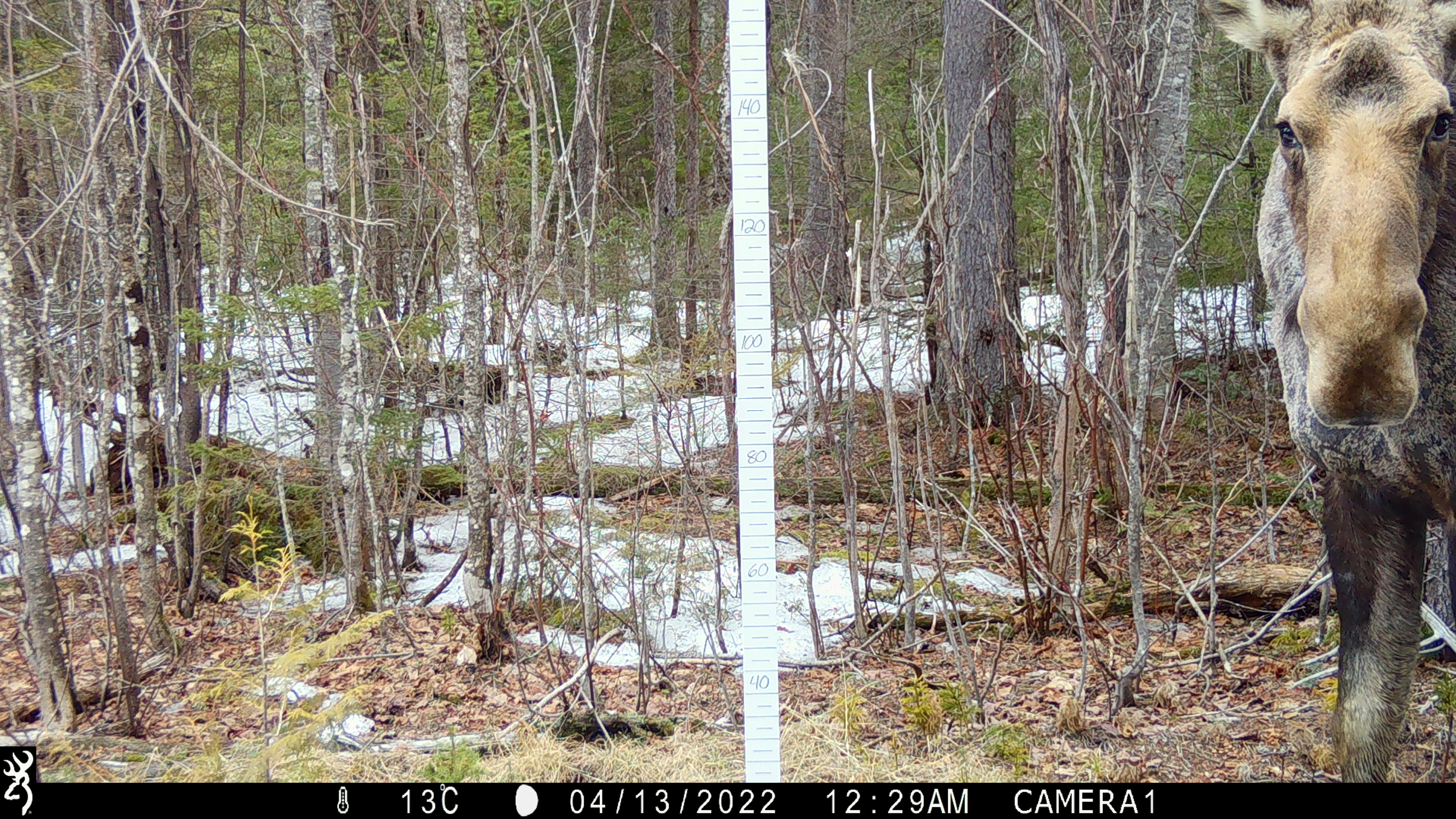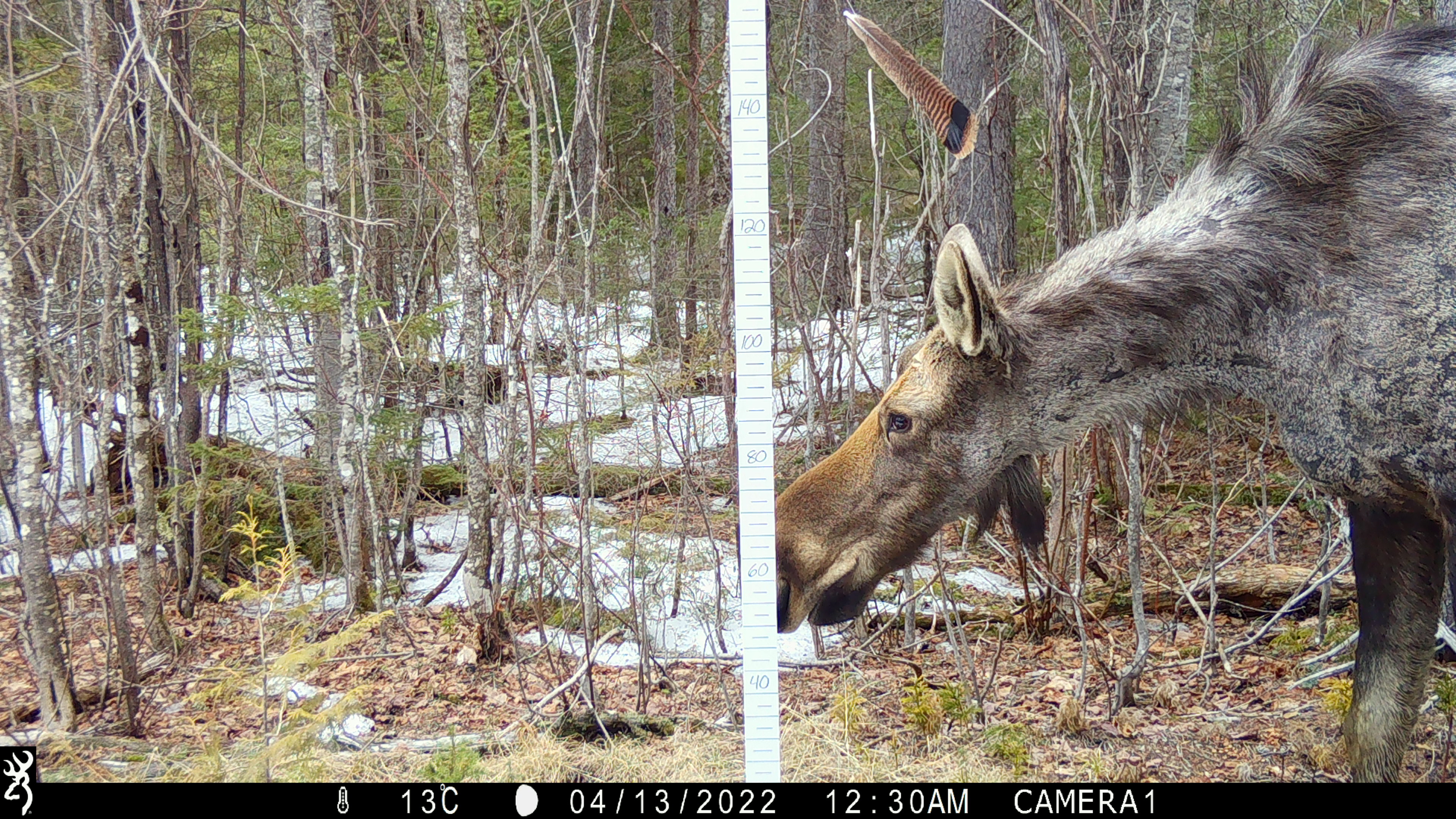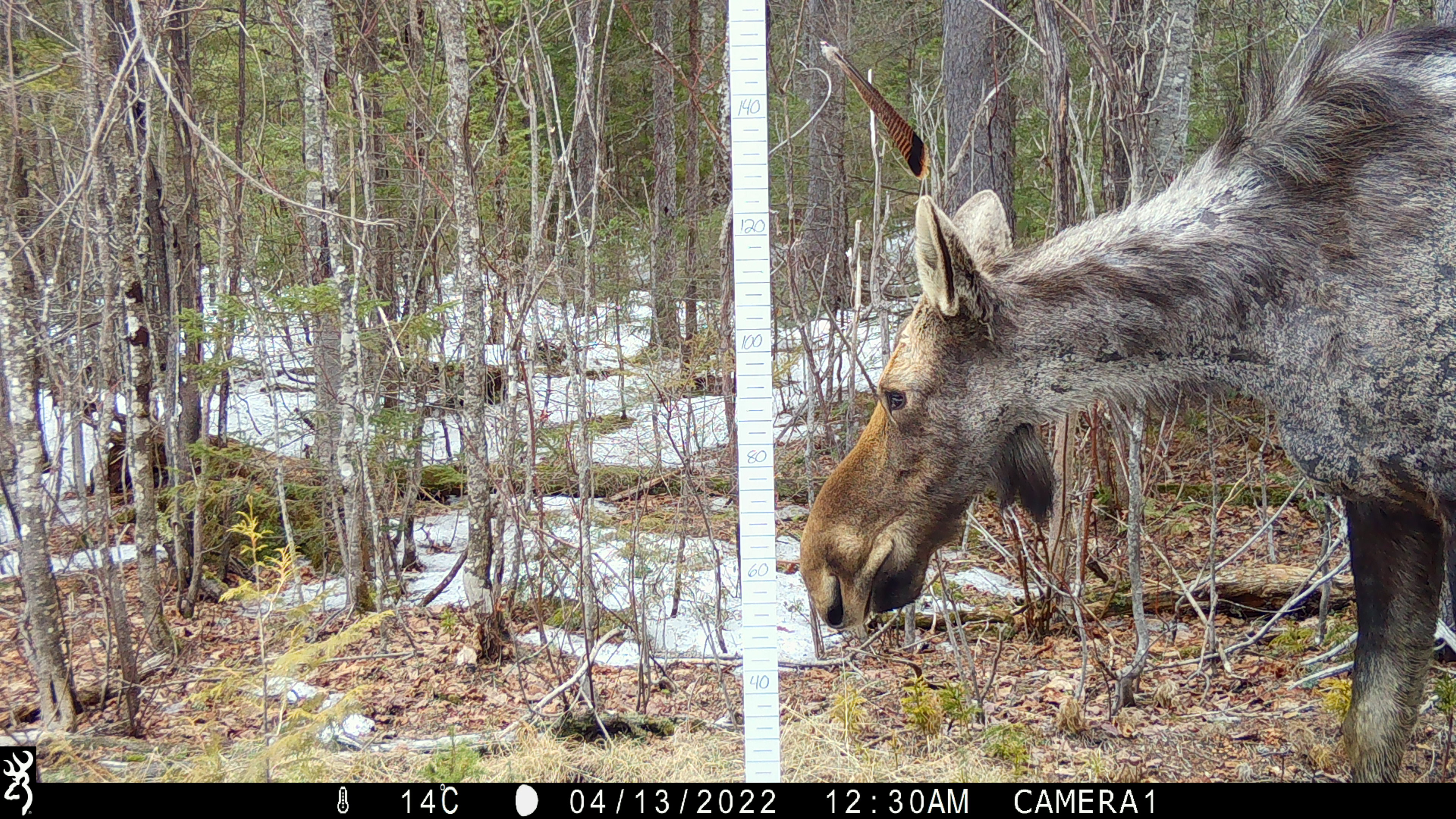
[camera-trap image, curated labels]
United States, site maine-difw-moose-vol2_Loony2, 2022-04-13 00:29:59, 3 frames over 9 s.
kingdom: Animalia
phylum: Chordata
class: Mammalia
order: Artiodactyla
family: Cervidae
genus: Alces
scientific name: Alces alces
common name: moose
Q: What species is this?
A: Moose (Alces alces).